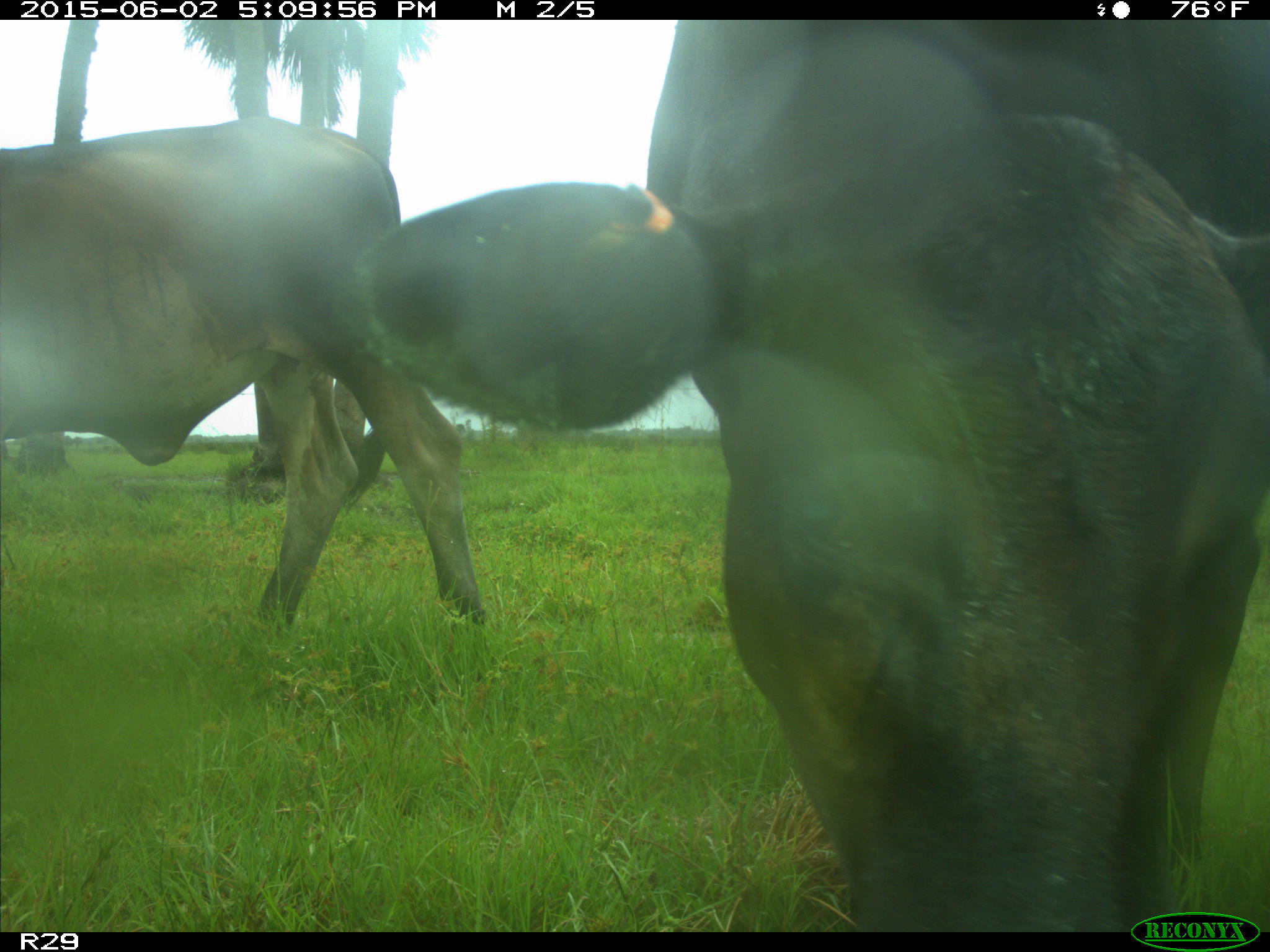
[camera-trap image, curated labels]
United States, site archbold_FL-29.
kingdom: Animalia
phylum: Chordata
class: Mammalia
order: Artiodactyla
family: Bovidae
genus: Bos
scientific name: Bos taurus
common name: domestic cow